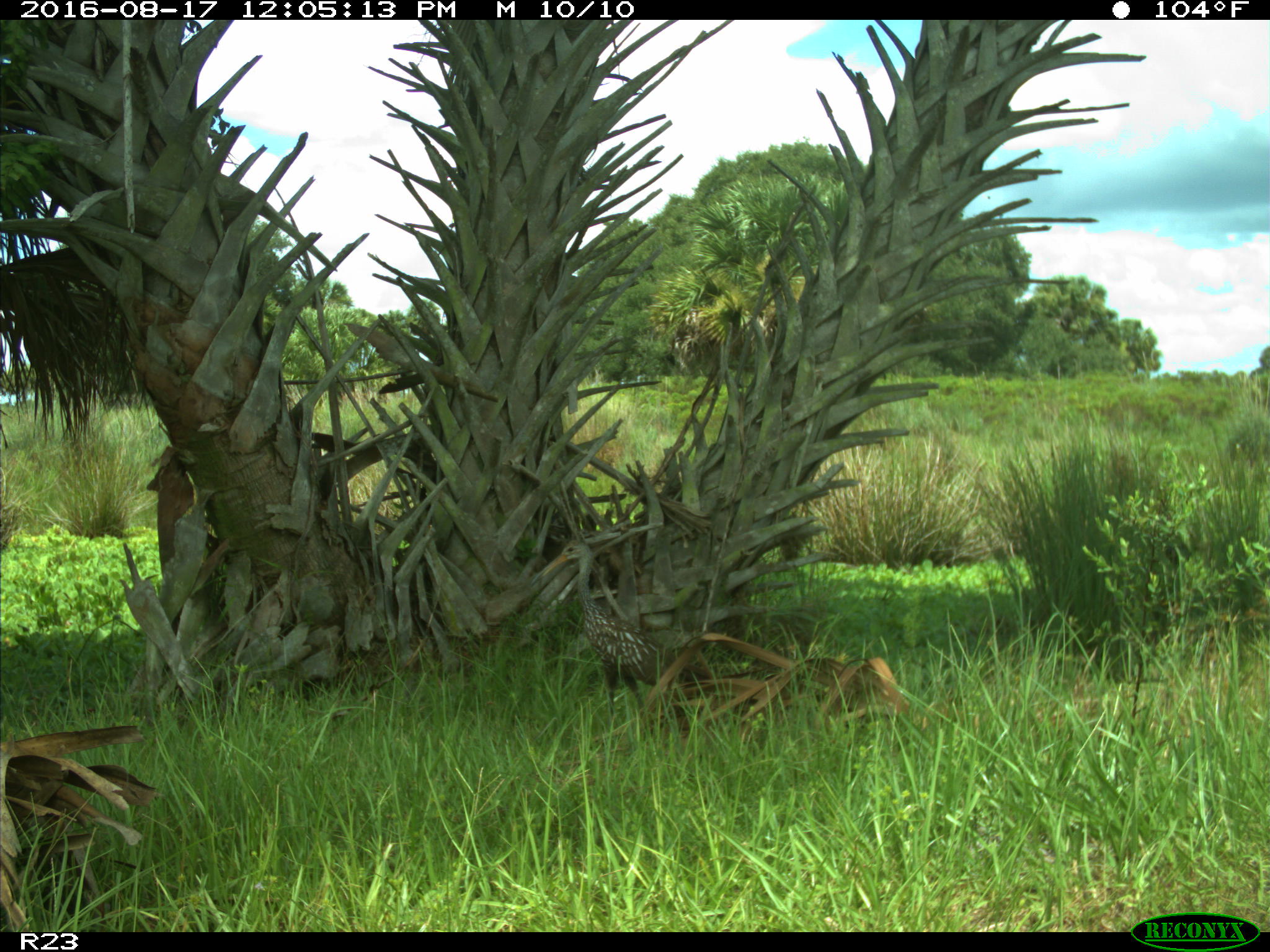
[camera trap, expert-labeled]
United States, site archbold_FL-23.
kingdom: Animalia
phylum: Chordata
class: Aves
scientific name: Aves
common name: birds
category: unidentified bird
Unidentified bird (birds) (Aves).